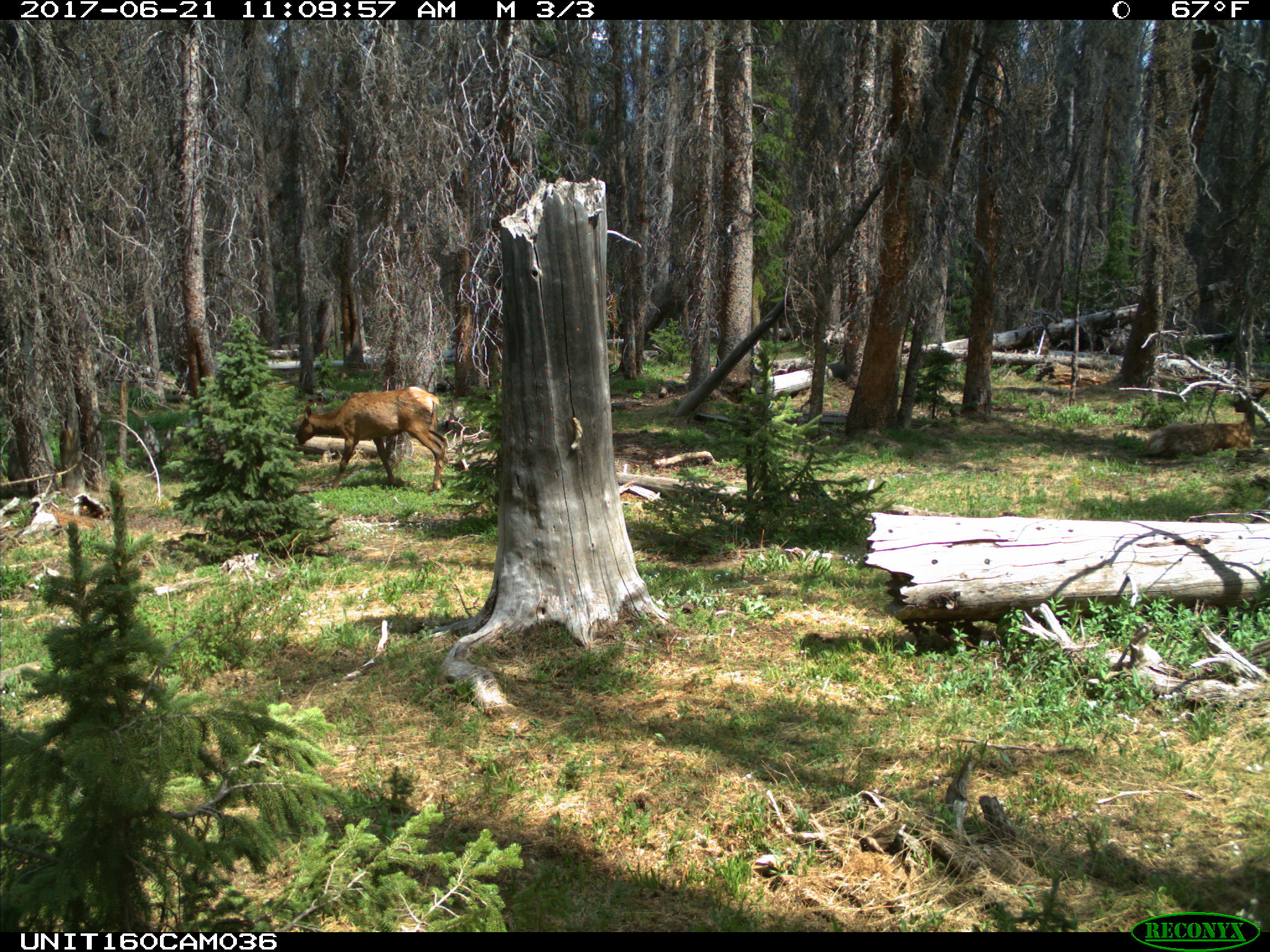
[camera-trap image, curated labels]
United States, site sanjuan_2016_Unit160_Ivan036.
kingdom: Animalia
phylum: Chordata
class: Mammalia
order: Artiodactyla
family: Cervidae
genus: Cervus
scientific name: Cervus elaphus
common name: red deer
Cervus elaphus (red deer).